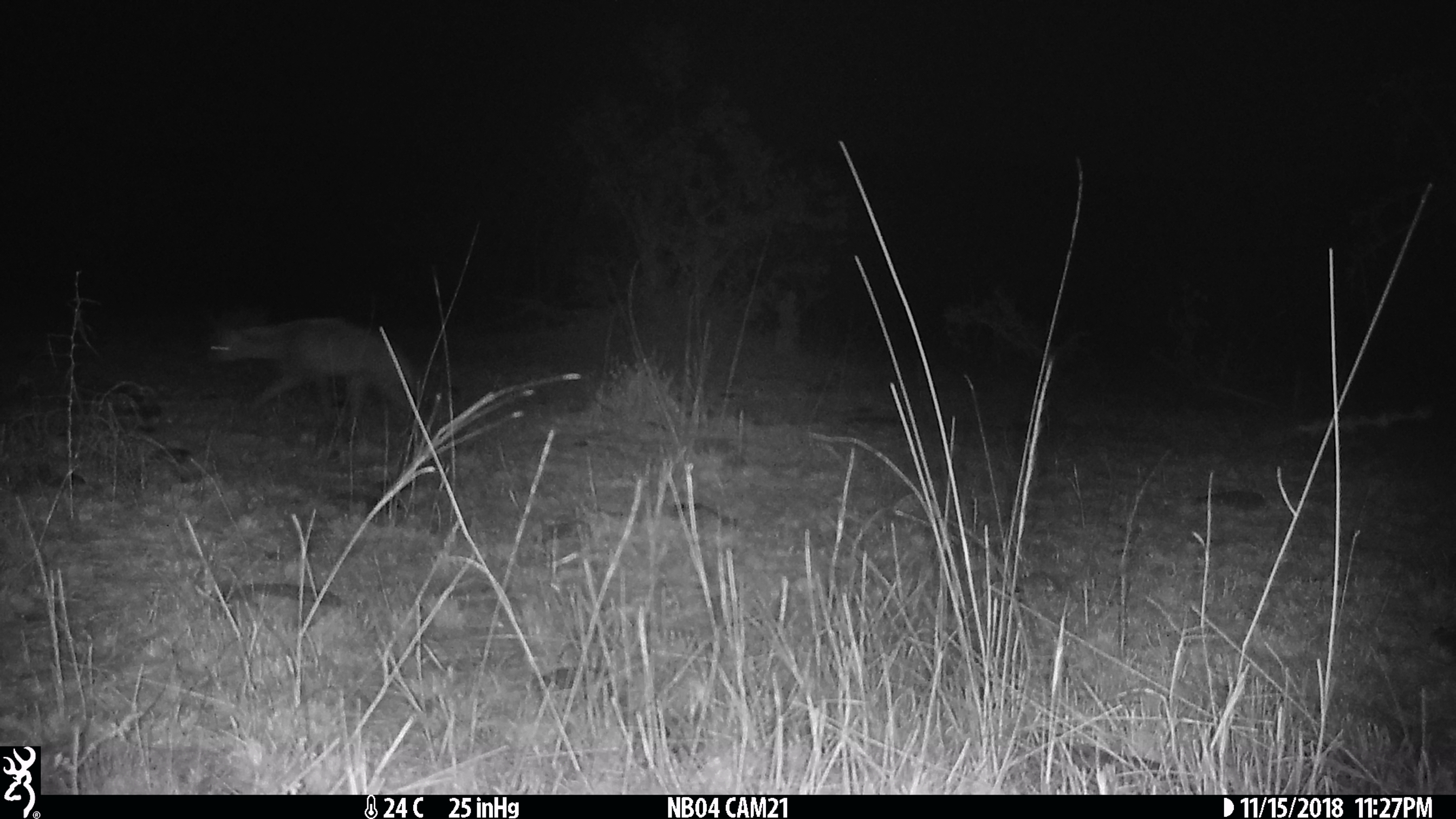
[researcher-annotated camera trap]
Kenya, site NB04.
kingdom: Animalia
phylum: Chordata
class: Mammalia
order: Carnivora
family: Hyaenidae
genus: Proteles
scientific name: Proteles cristatus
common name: aardwolf